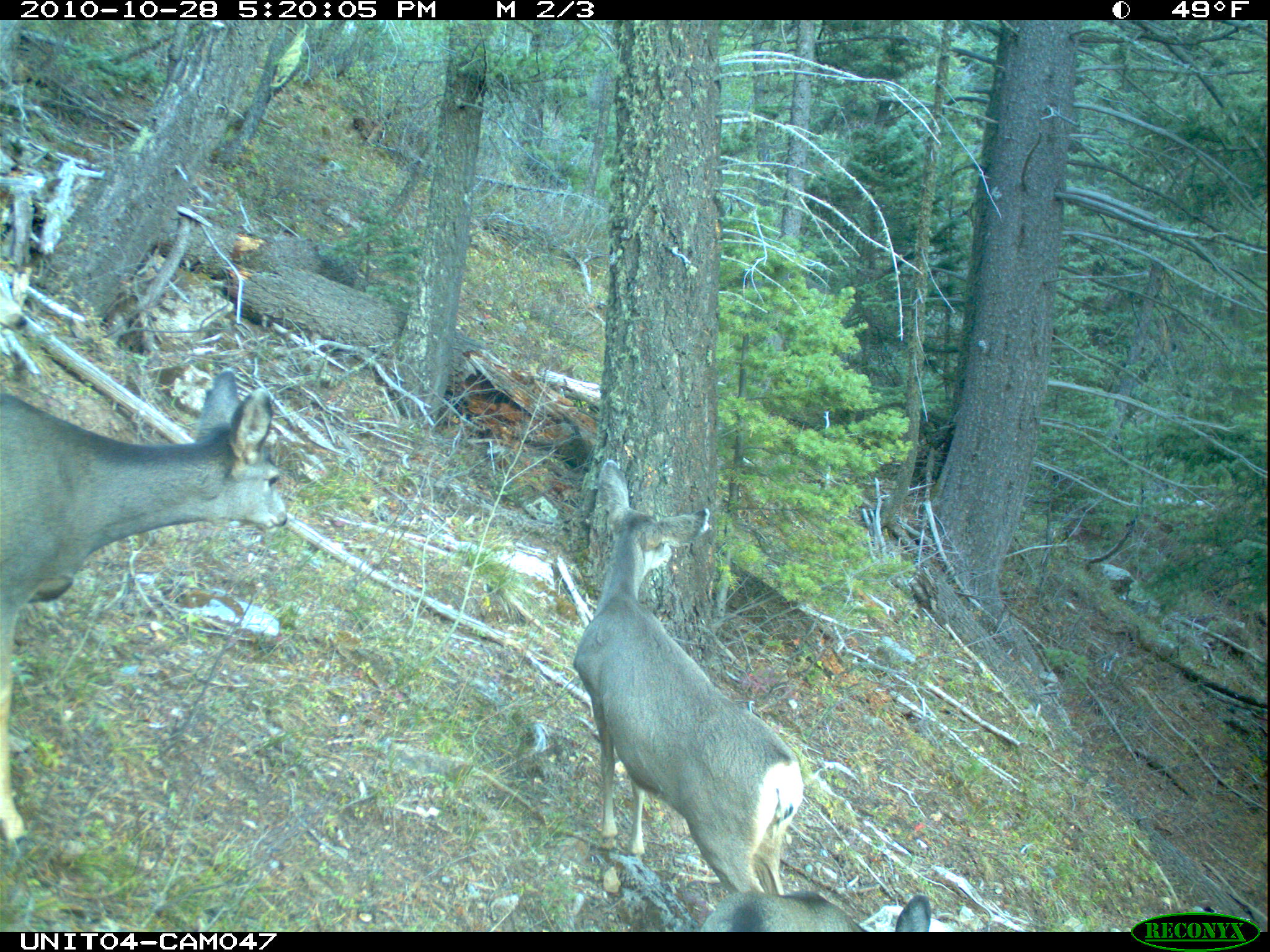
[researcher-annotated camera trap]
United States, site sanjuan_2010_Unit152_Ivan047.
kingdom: Animalia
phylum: Chordata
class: Mammalia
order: Artiodactyla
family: Cervidae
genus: Odocoileus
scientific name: Odocoileus hemionus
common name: mule deer